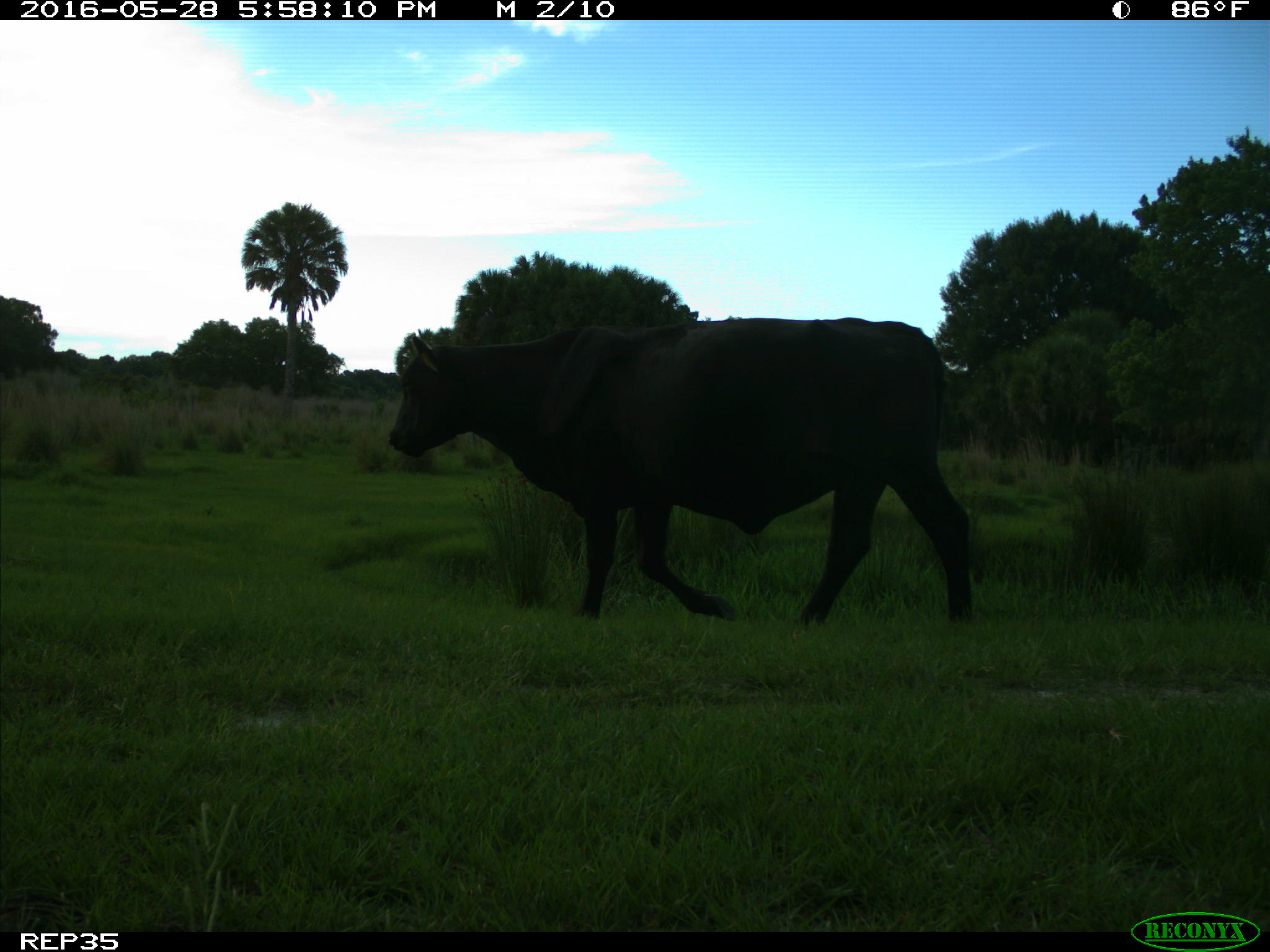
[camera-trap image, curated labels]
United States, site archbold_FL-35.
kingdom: Animalia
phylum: Chordata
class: Mammalia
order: Artiodactyla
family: Bovidae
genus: Bos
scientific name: Bos taurus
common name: domestic cow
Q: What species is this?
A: Bos taurus (domestic cow).